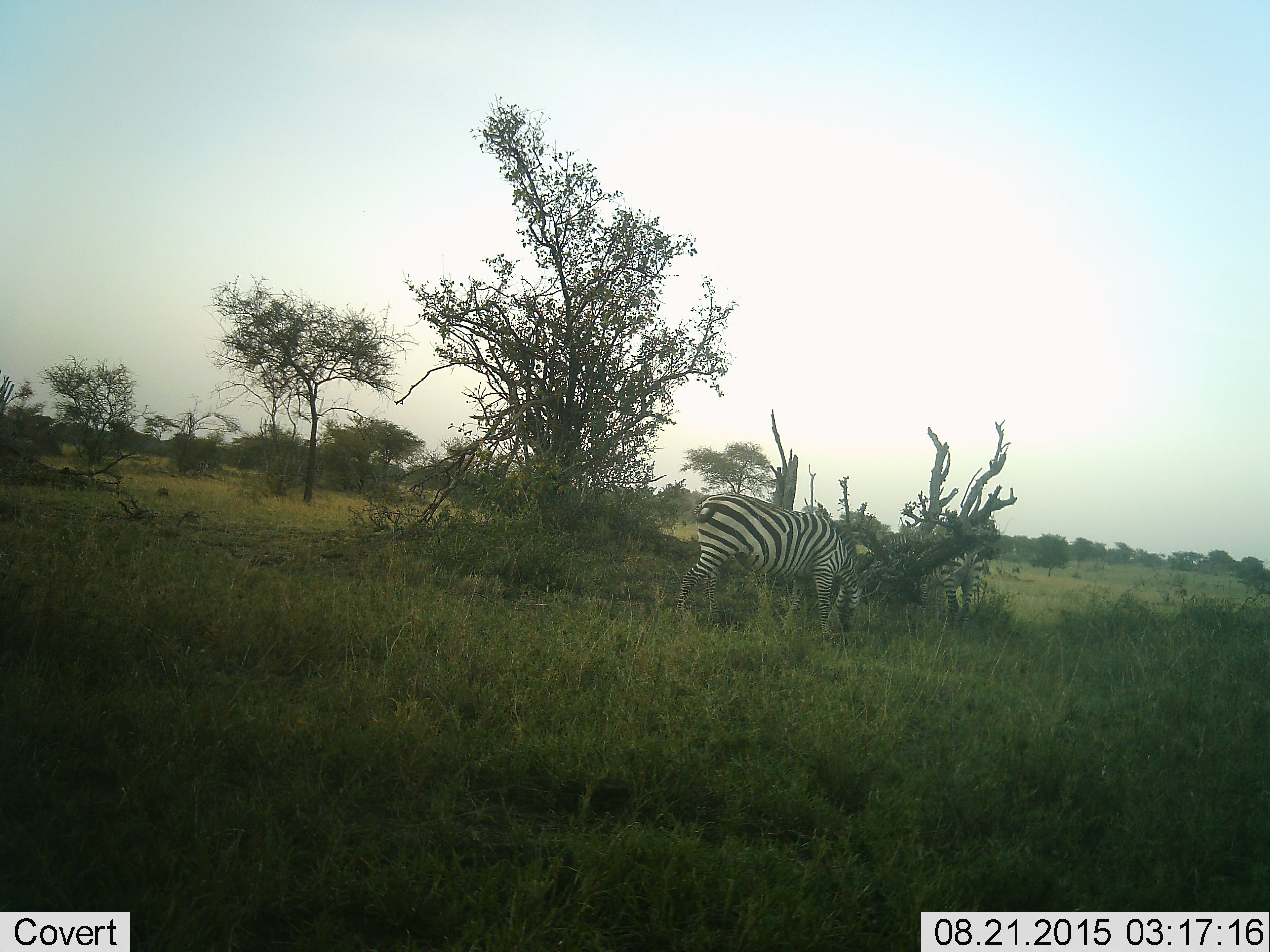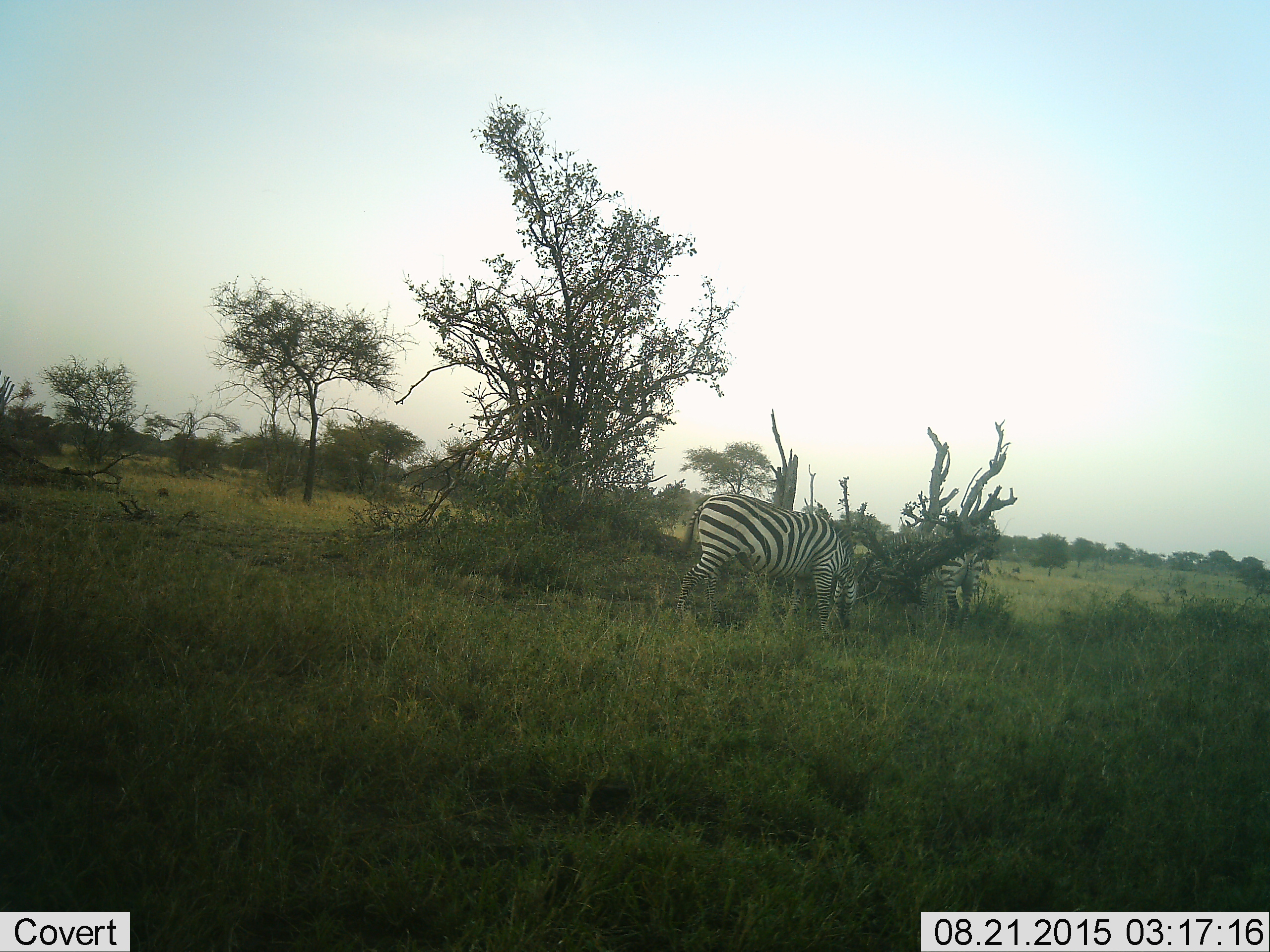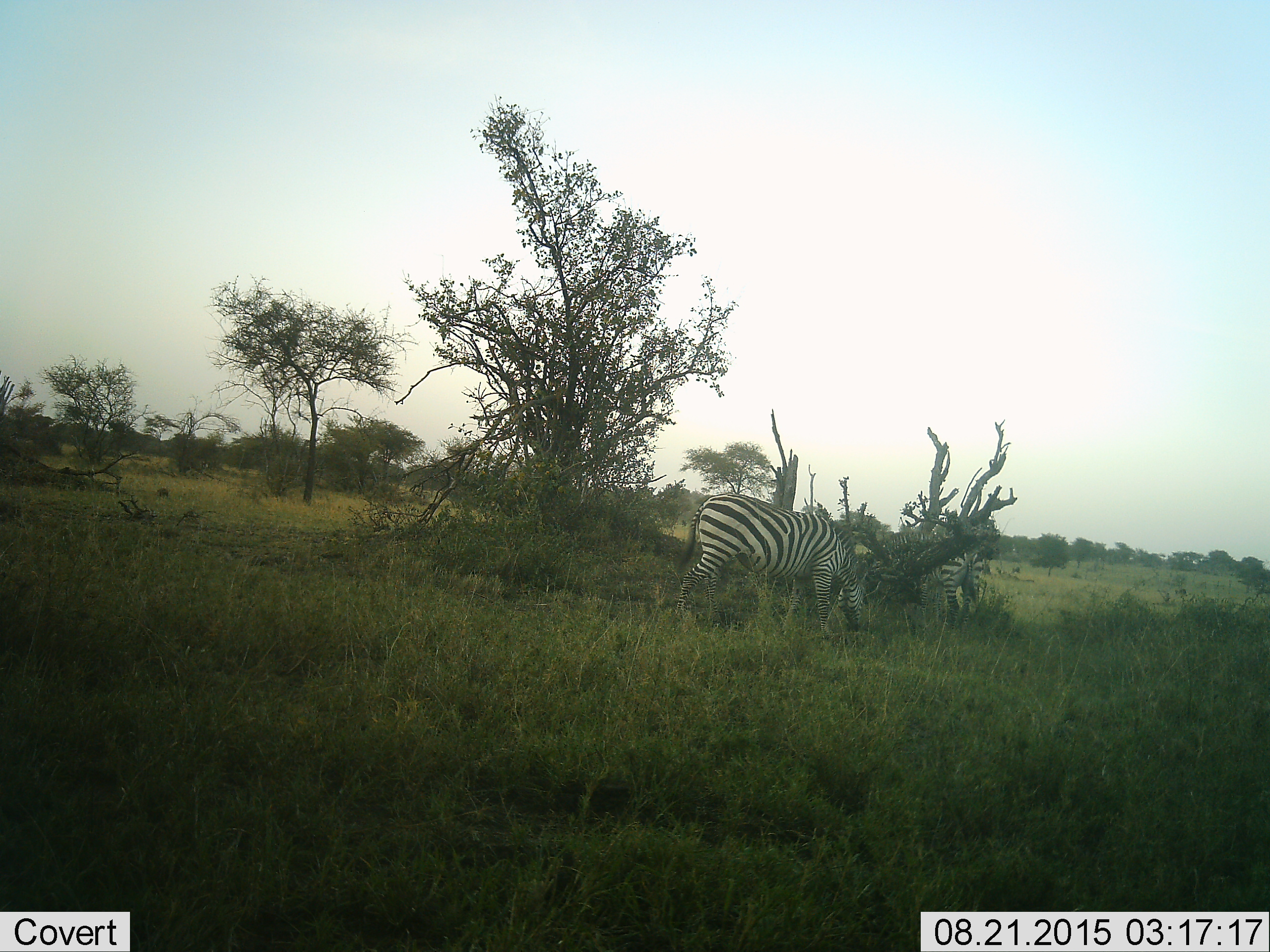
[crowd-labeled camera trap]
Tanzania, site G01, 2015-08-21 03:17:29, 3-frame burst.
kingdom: Animalia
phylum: Chordata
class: Mammalia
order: Perissodactyla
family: Equidae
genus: Equus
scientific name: Equus quagga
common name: plains zebra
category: zebra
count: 2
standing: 26%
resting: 0%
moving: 11%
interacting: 0%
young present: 0%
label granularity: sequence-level